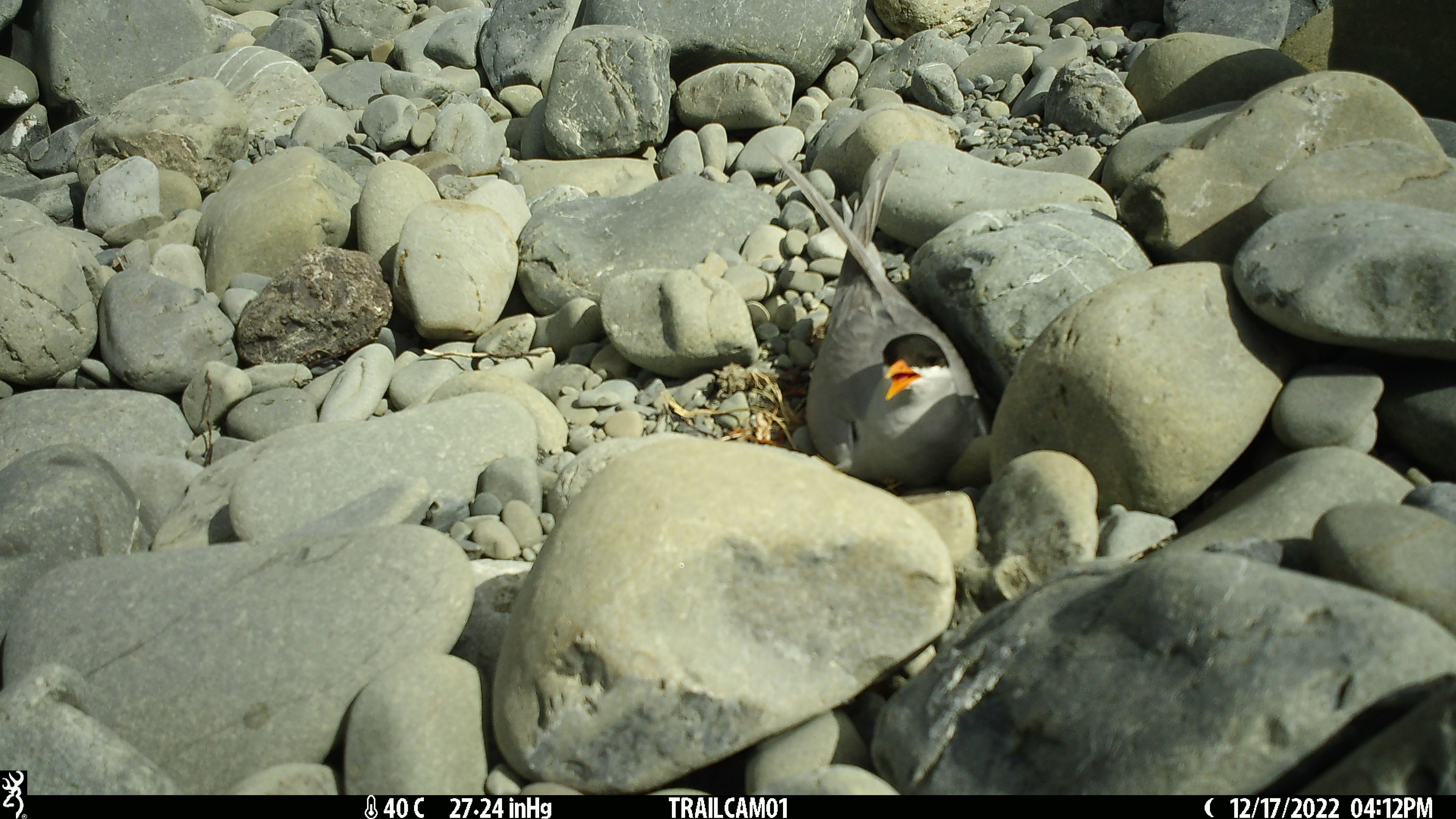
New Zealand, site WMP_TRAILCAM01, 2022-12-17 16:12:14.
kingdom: Animalia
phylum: Chordata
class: Aves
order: Charadriiformes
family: Laridae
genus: Chlidonias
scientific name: Chlidonias albostriatus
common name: black-fronted tern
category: black fronted tern